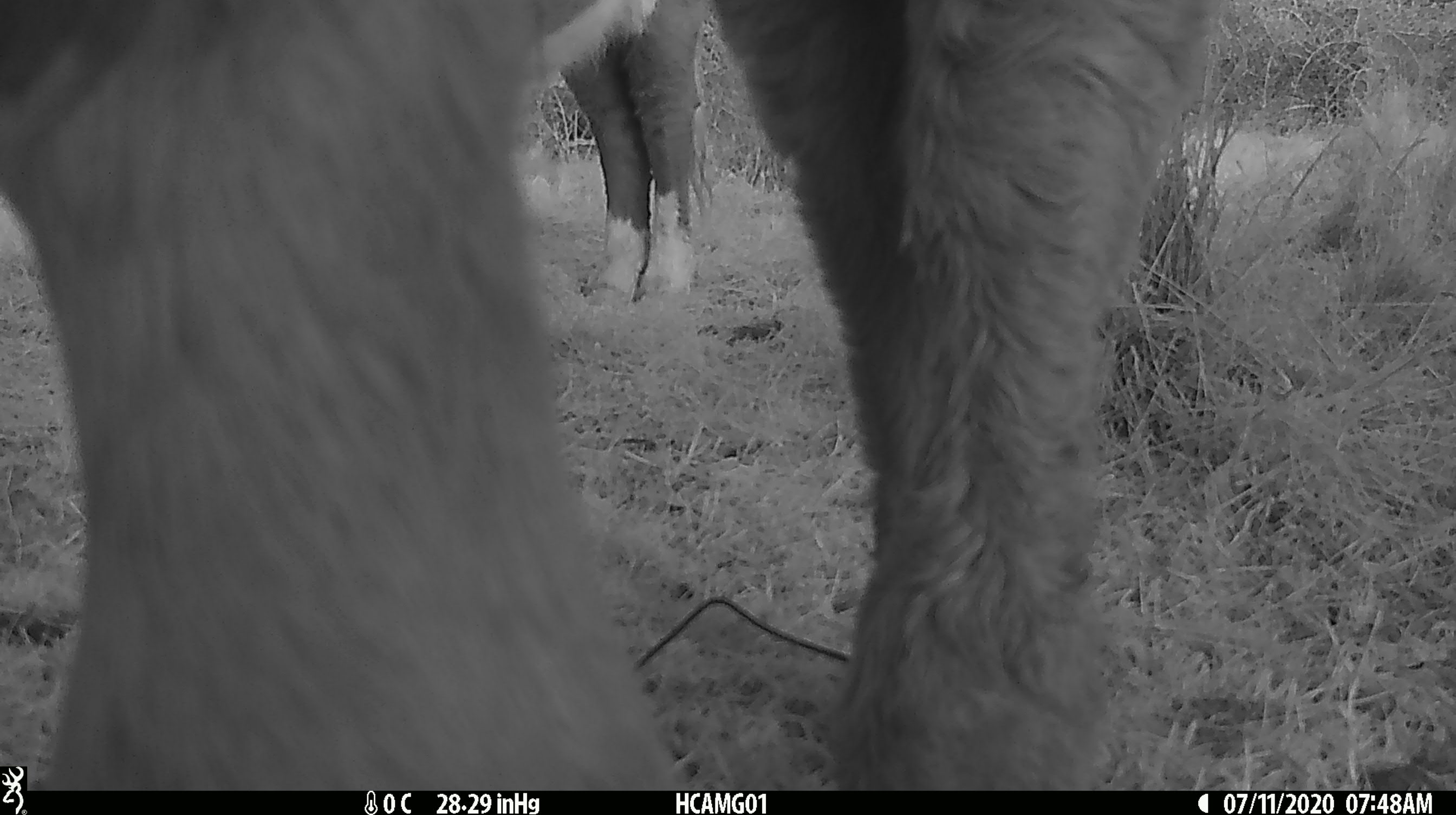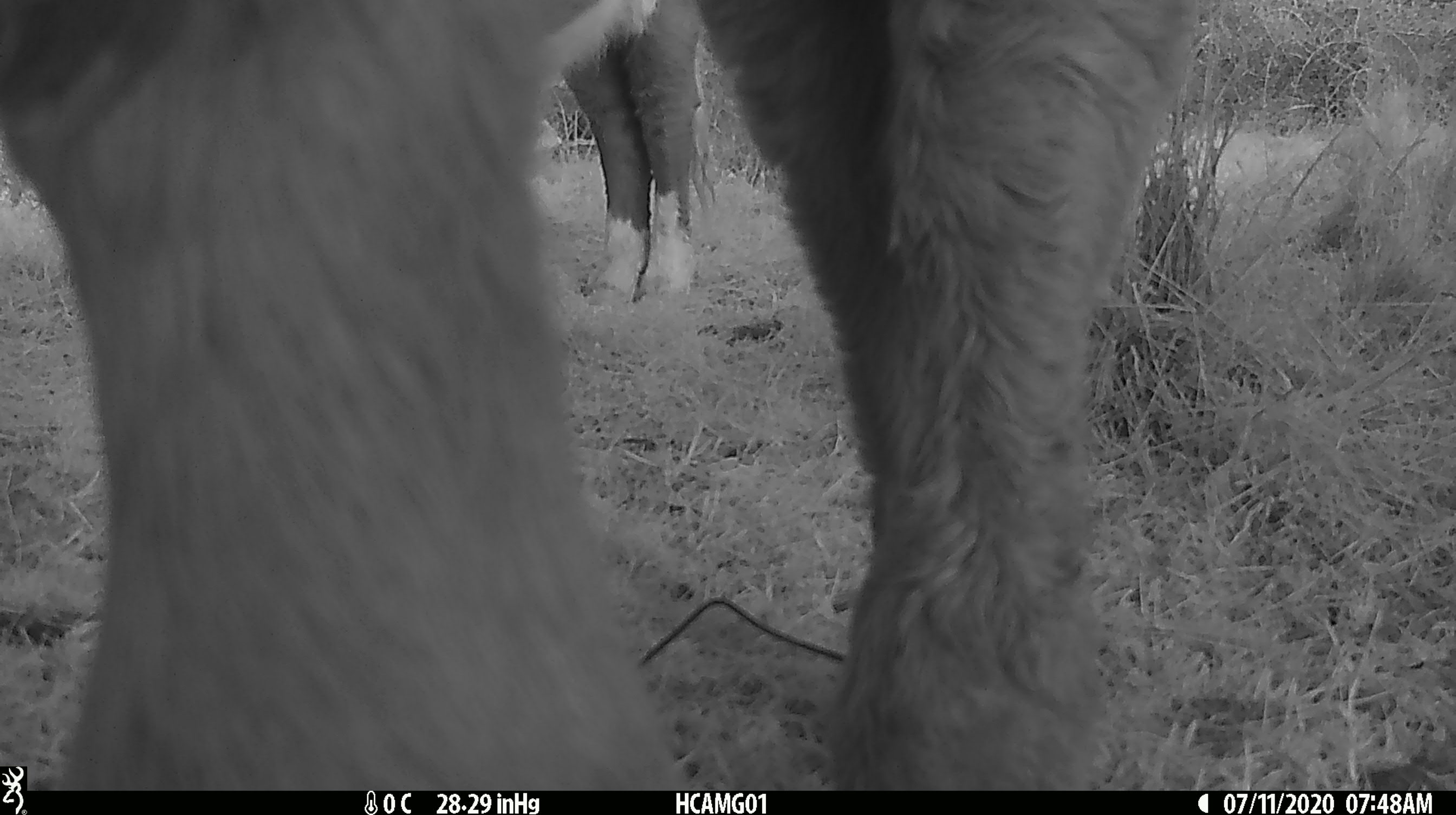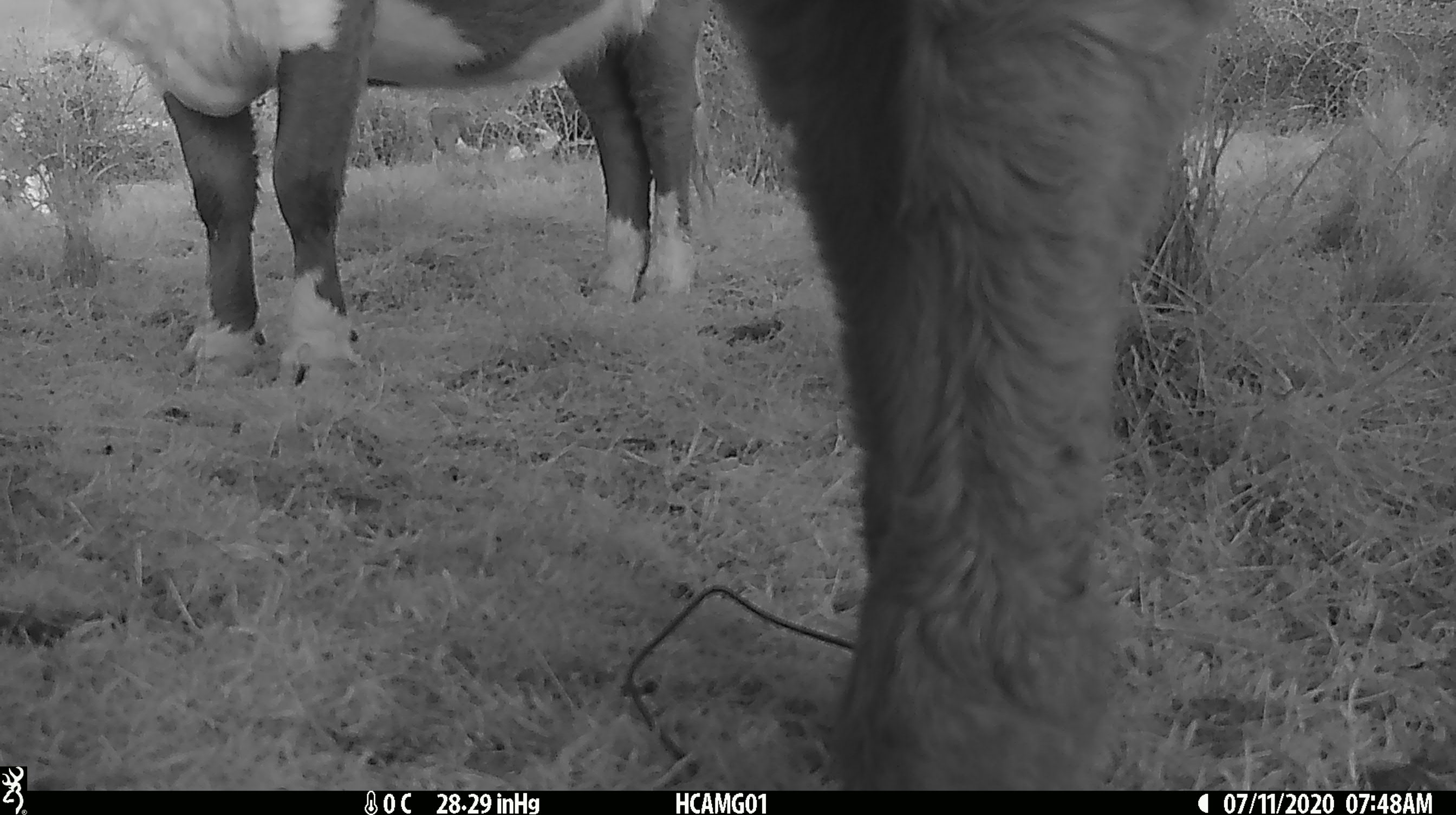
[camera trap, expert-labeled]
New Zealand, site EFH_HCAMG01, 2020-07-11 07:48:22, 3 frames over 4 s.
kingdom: Animalia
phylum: Chordata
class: Mammalia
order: Artiodactyla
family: Bovidae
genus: Bos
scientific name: Bos taurus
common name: domestic cow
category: cow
Cow (domestic cow) (Bos taurus).